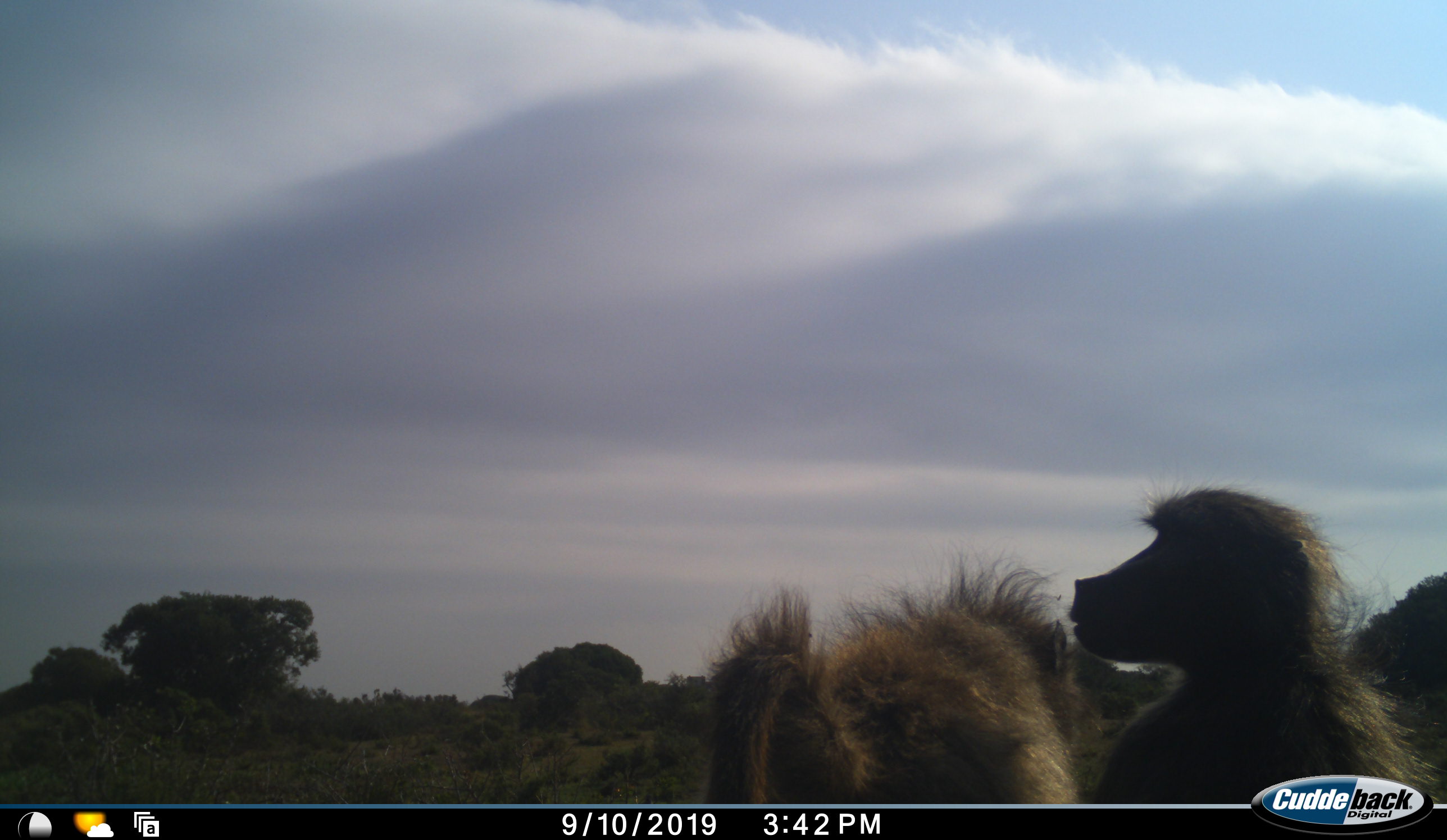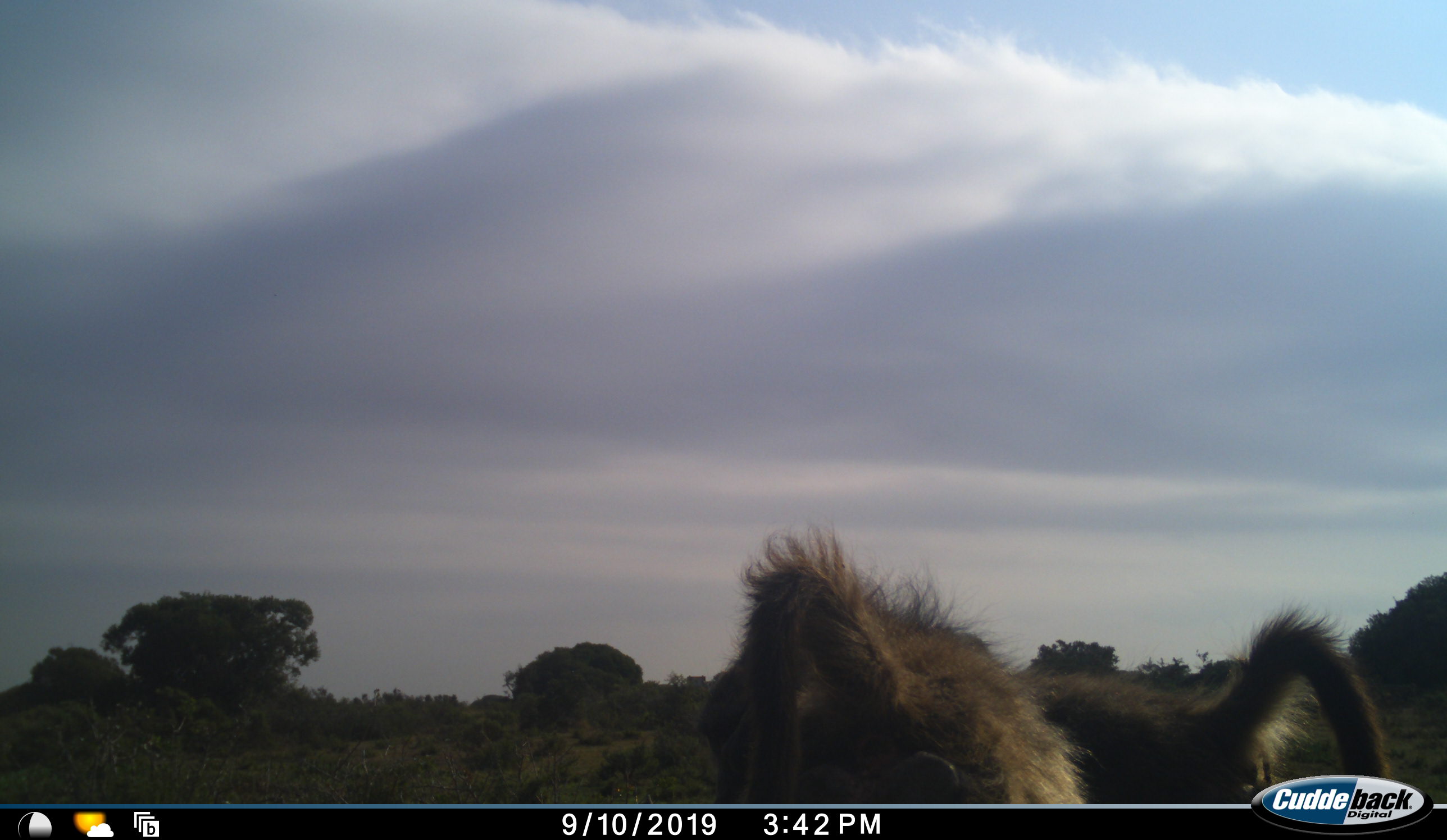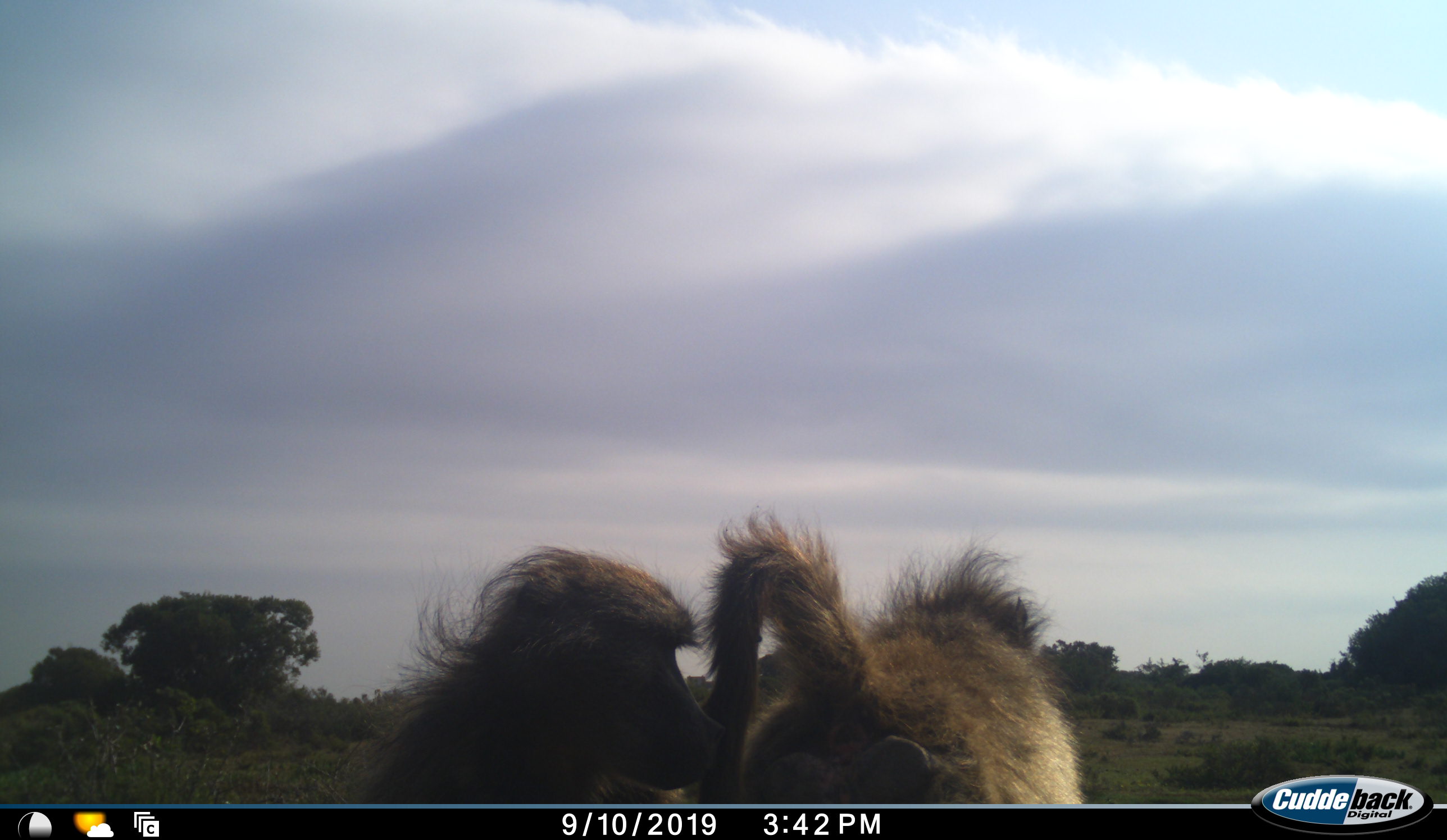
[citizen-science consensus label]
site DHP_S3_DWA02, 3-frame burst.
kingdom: Animalia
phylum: Chordata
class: Mammalia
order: Primates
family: Cercopithecidae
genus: Papio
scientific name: Papio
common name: baboon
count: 2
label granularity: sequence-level